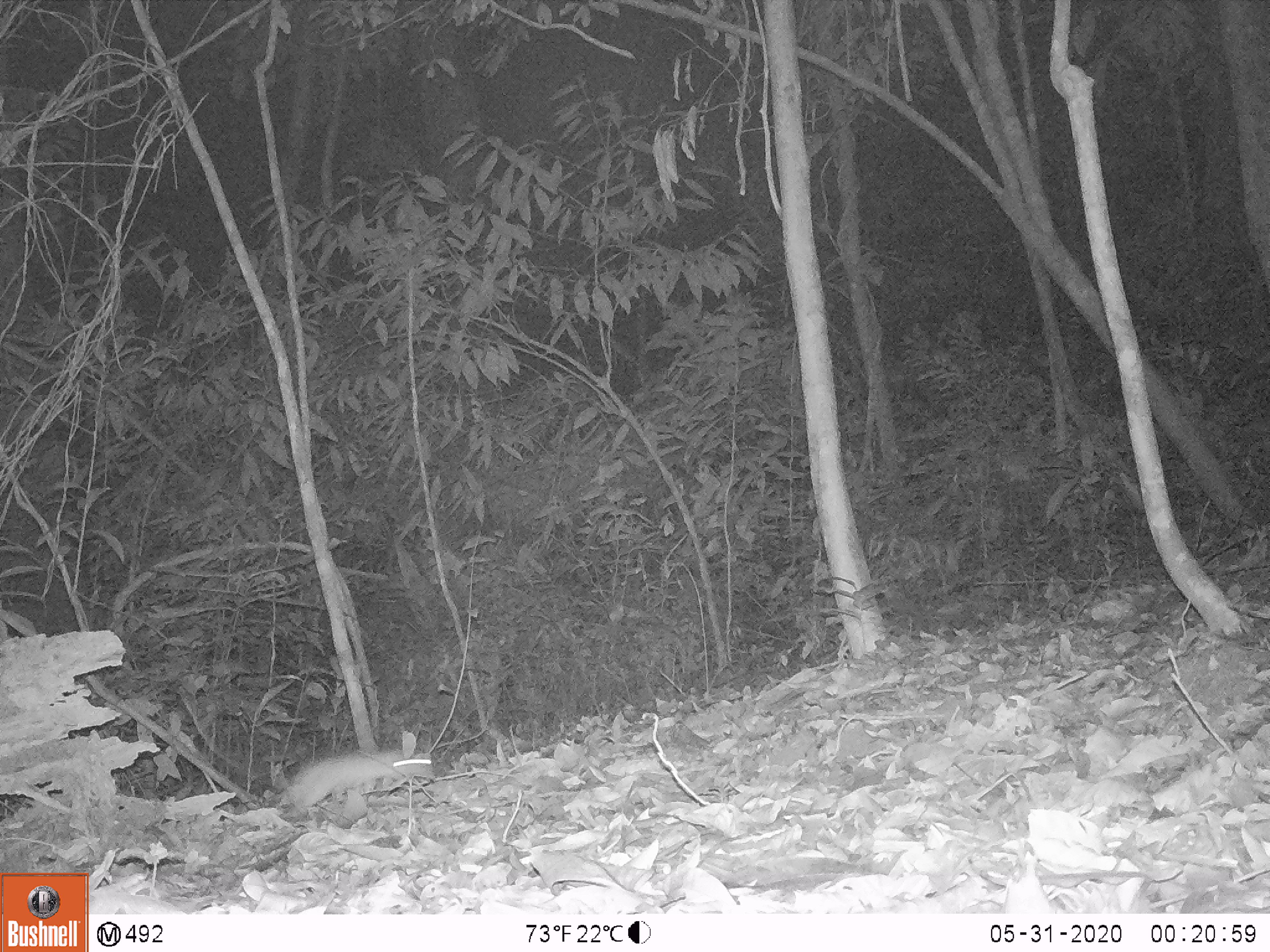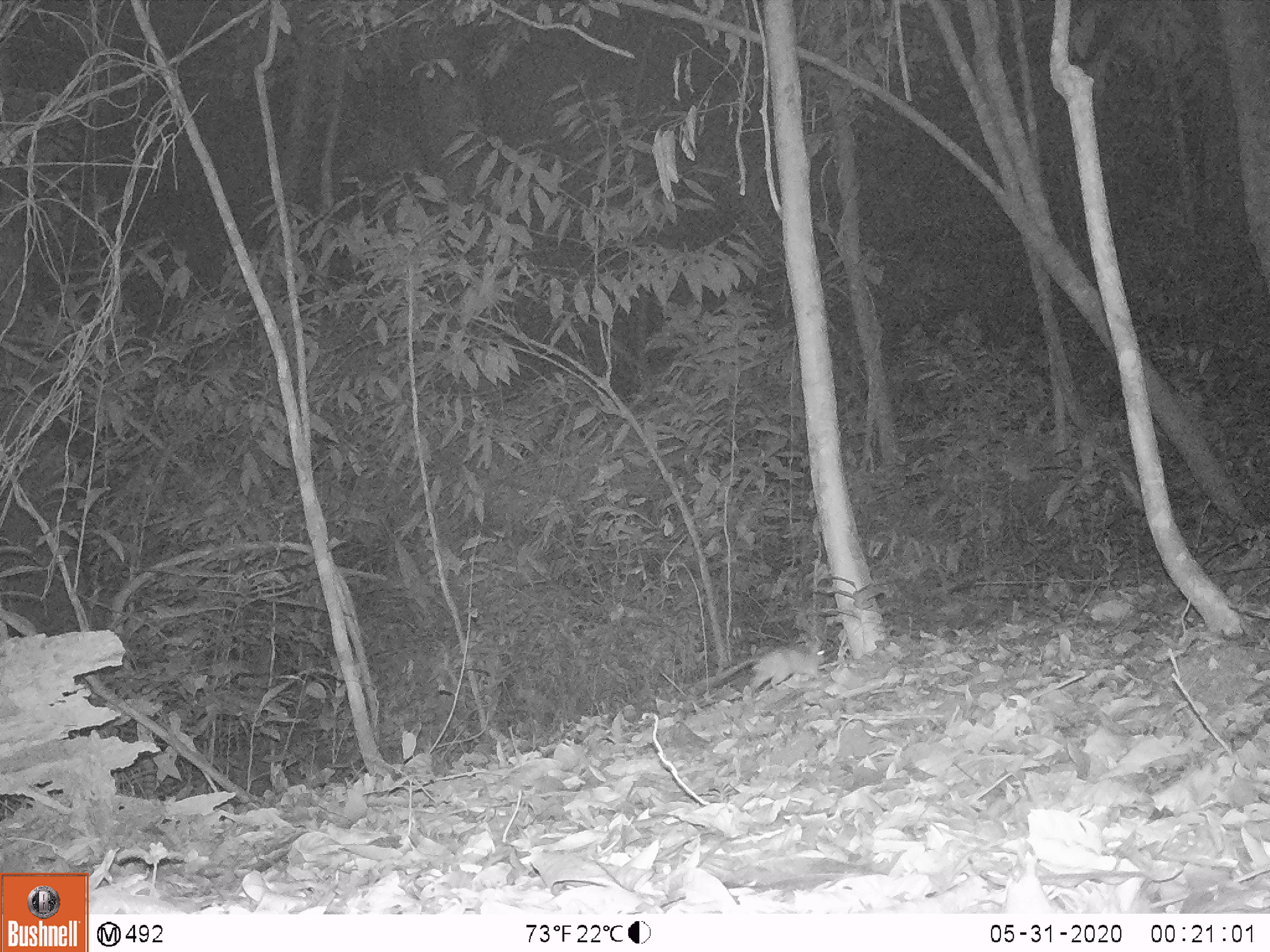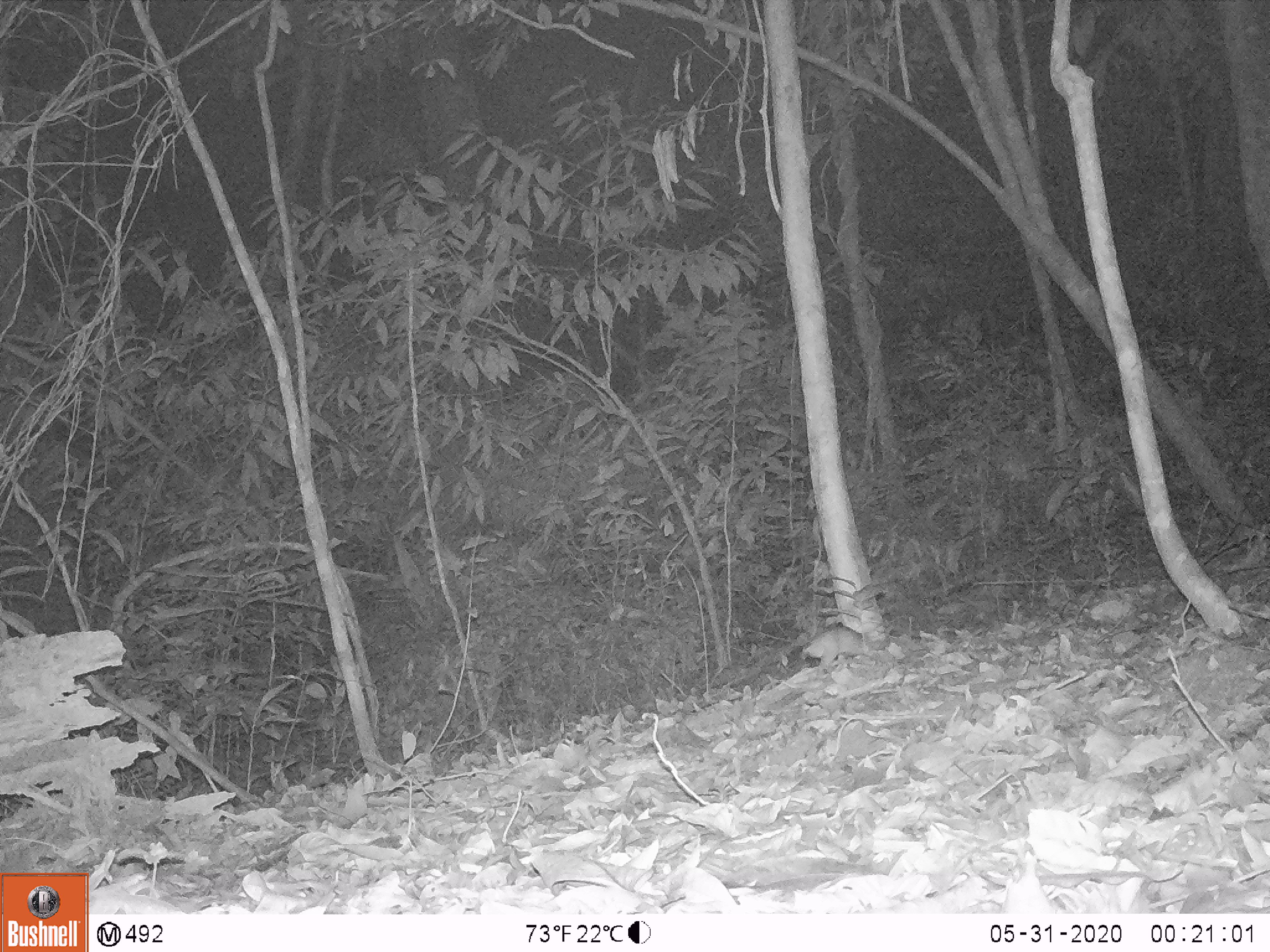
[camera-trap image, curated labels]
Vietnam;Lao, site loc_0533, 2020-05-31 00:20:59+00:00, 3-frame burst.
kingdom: Animalia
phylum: Chordata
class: Mammalia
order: Rodentia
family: Muridae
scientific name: Muridae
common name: old-world mice and rats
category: unidentified murid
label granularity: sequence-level